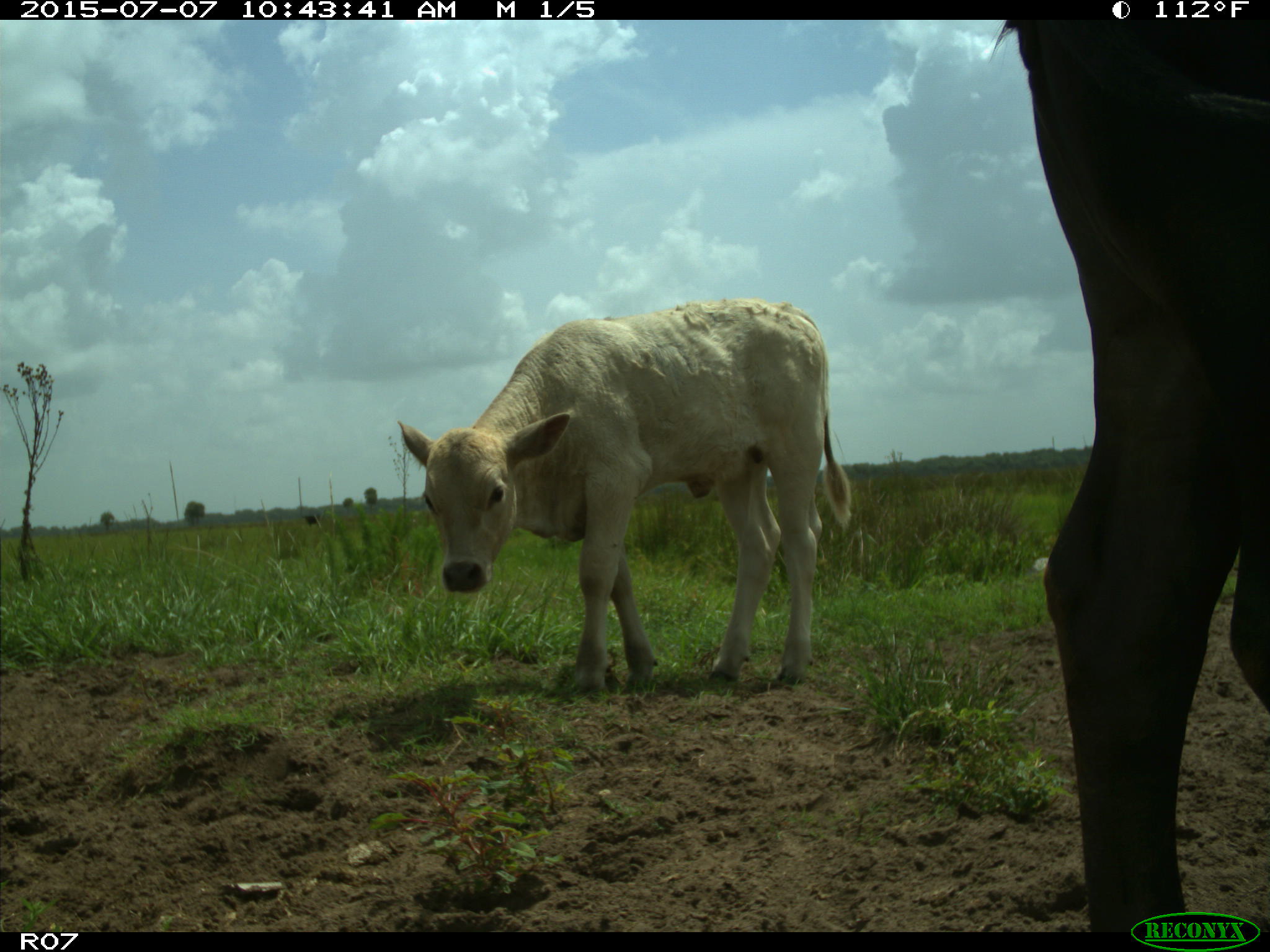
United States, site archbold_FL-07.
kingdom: Animalia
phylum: Chordata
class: Mammalia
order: Artiodactyla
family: Bovidae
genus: Bos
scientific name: Bos taurus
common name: domestic cow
Bos taurus (domestic cow).